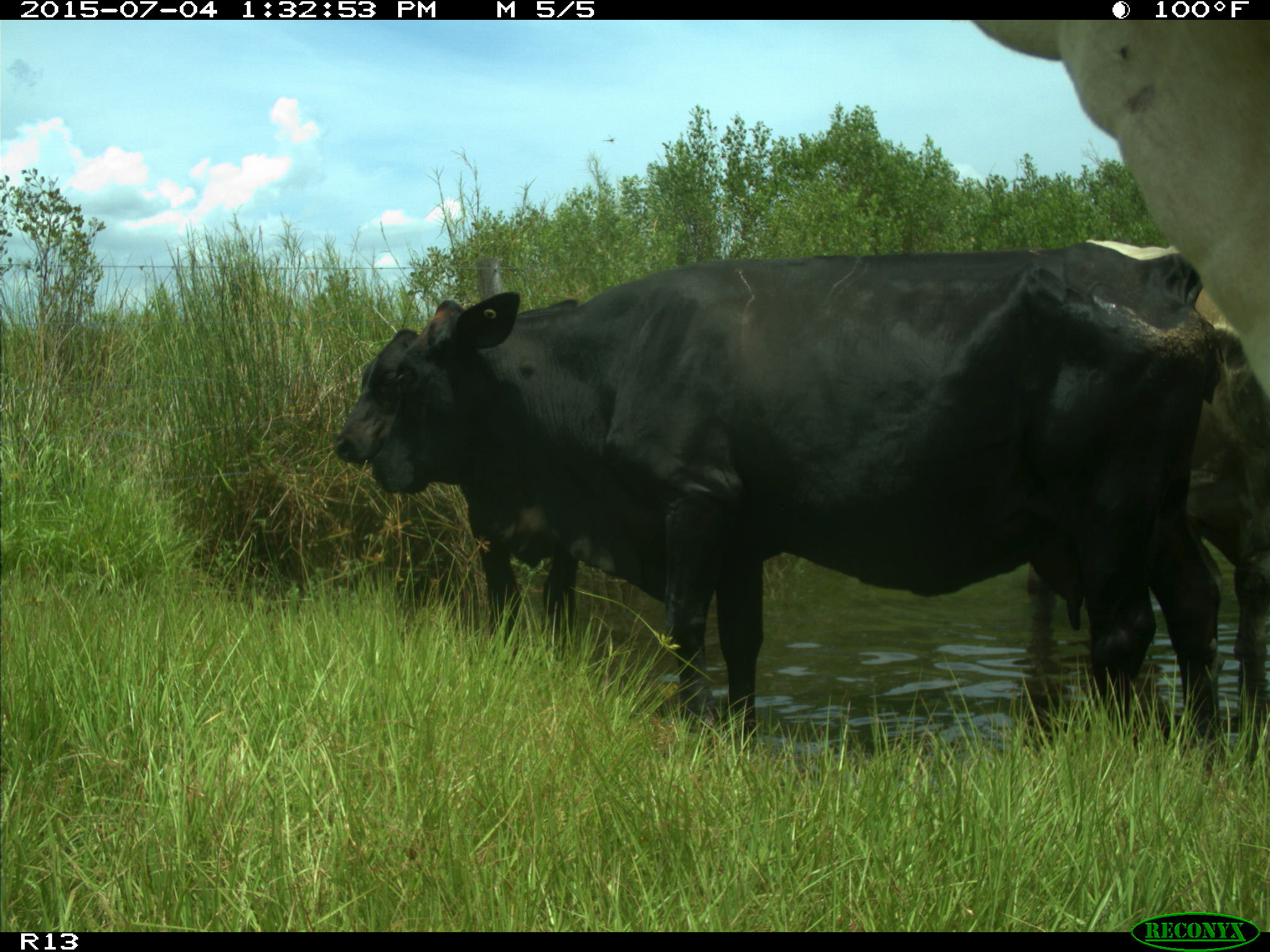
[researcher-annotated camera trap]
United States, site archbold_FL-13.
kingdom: Animalia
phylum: Chordata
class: Mammalia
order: Artiodactyla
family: Bovidae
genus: Bos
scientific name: Bos taurus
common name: domestic cow